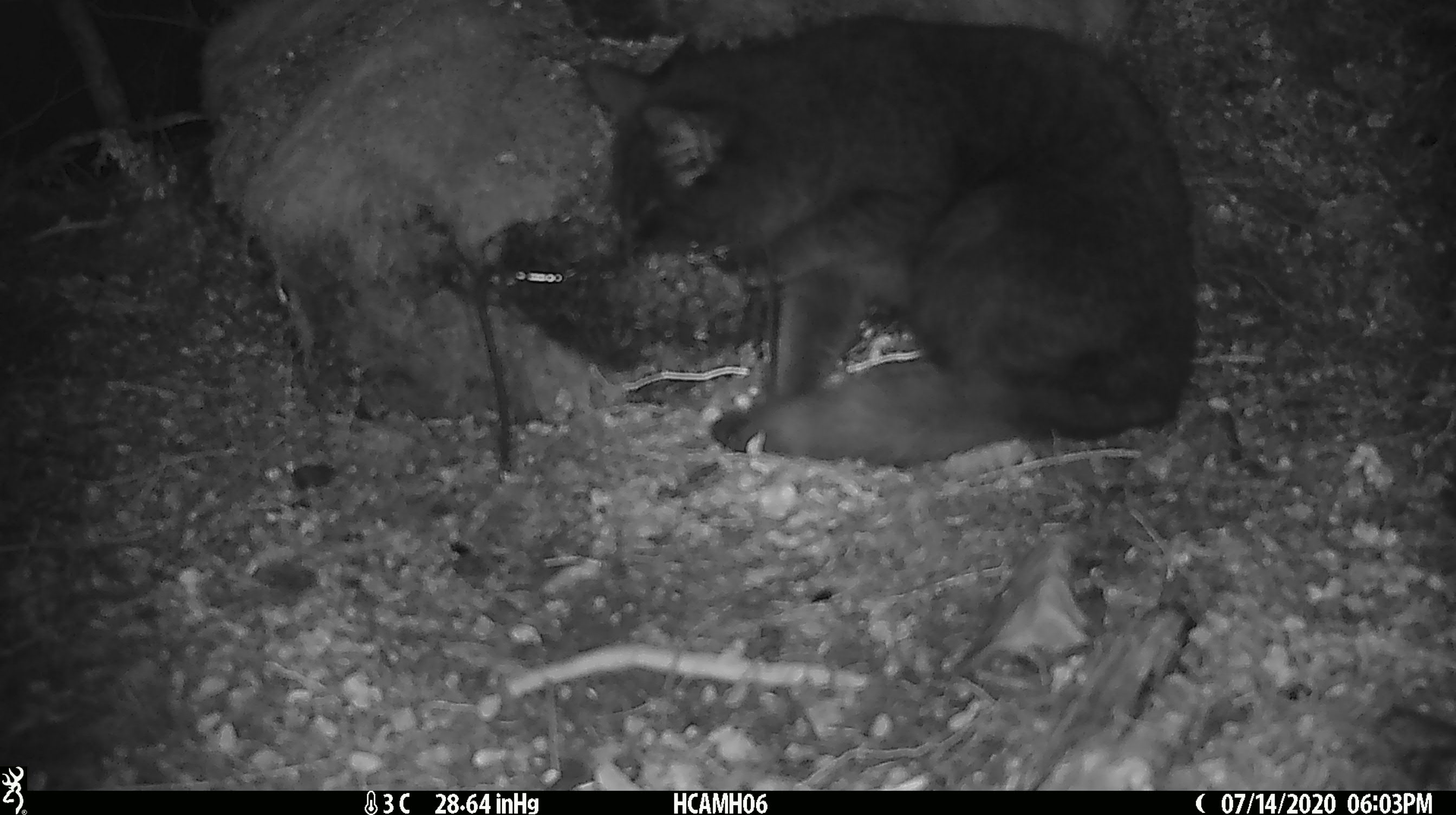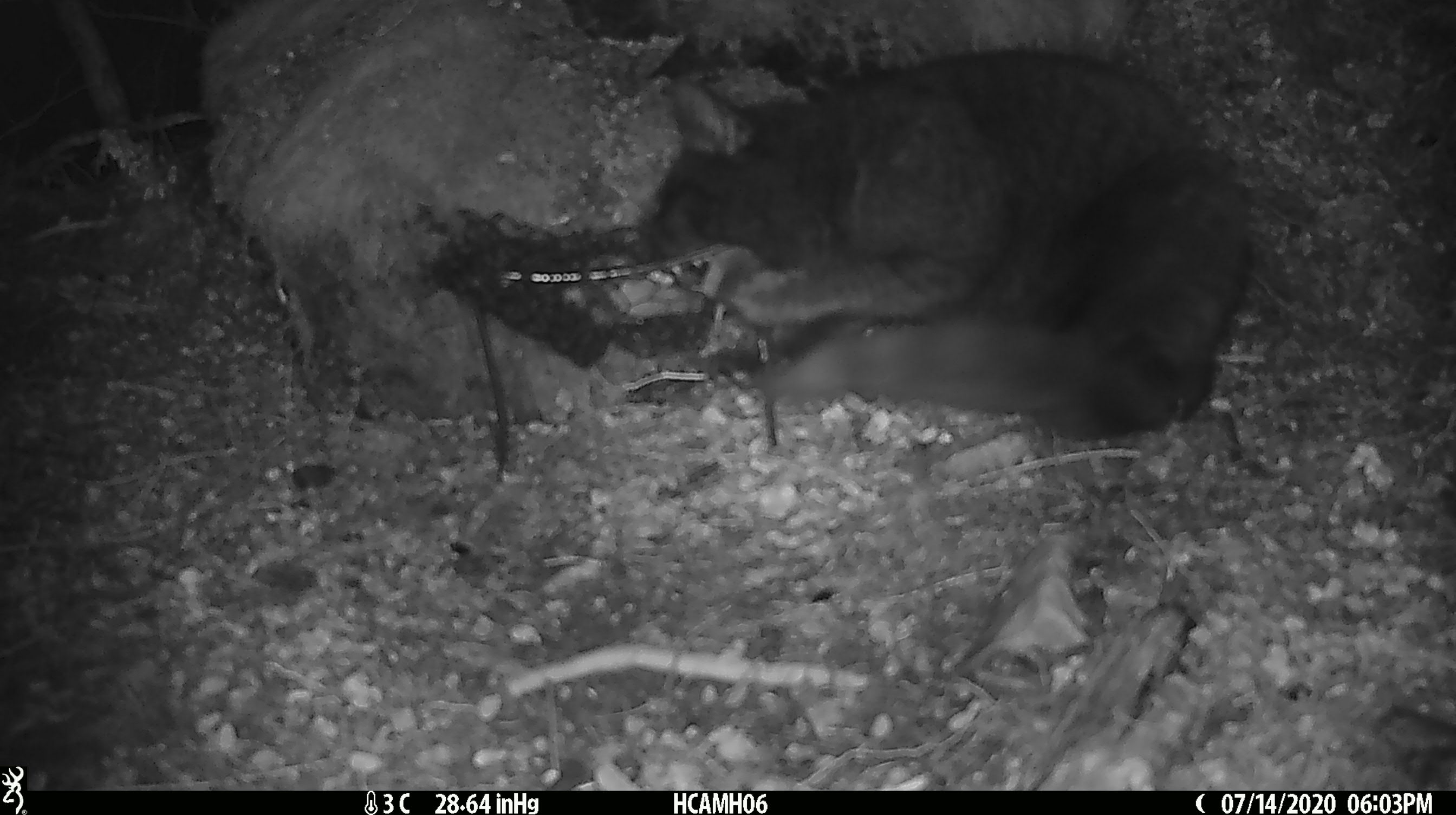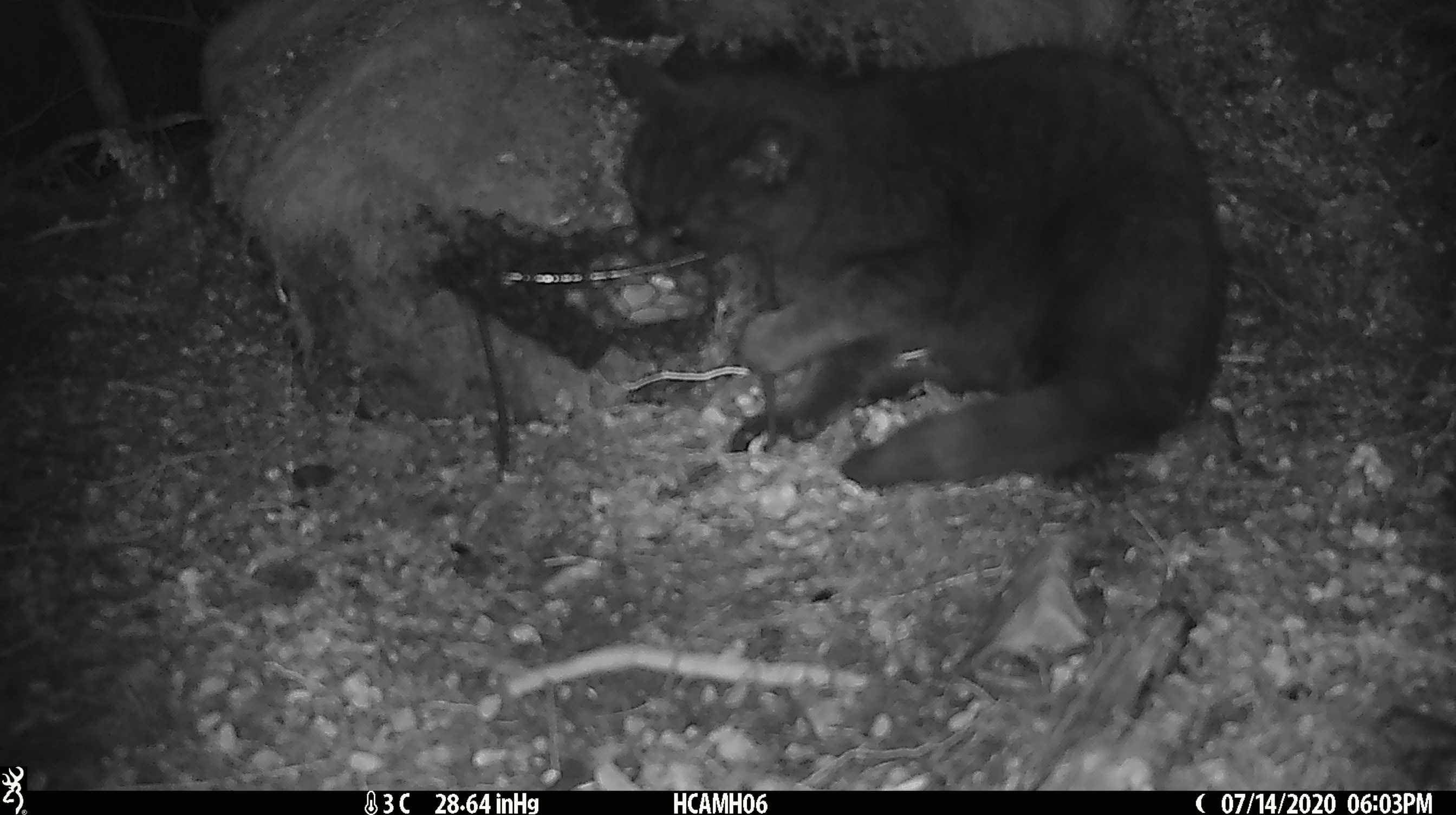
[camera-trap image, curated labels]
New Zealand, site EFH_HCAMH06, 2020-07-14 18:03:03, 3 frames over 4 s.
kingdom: Animalia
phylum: Chordata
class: Mammalia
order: Carnivora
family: Felidae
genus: Felis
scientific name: Felis catus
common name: domestic cat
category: cat